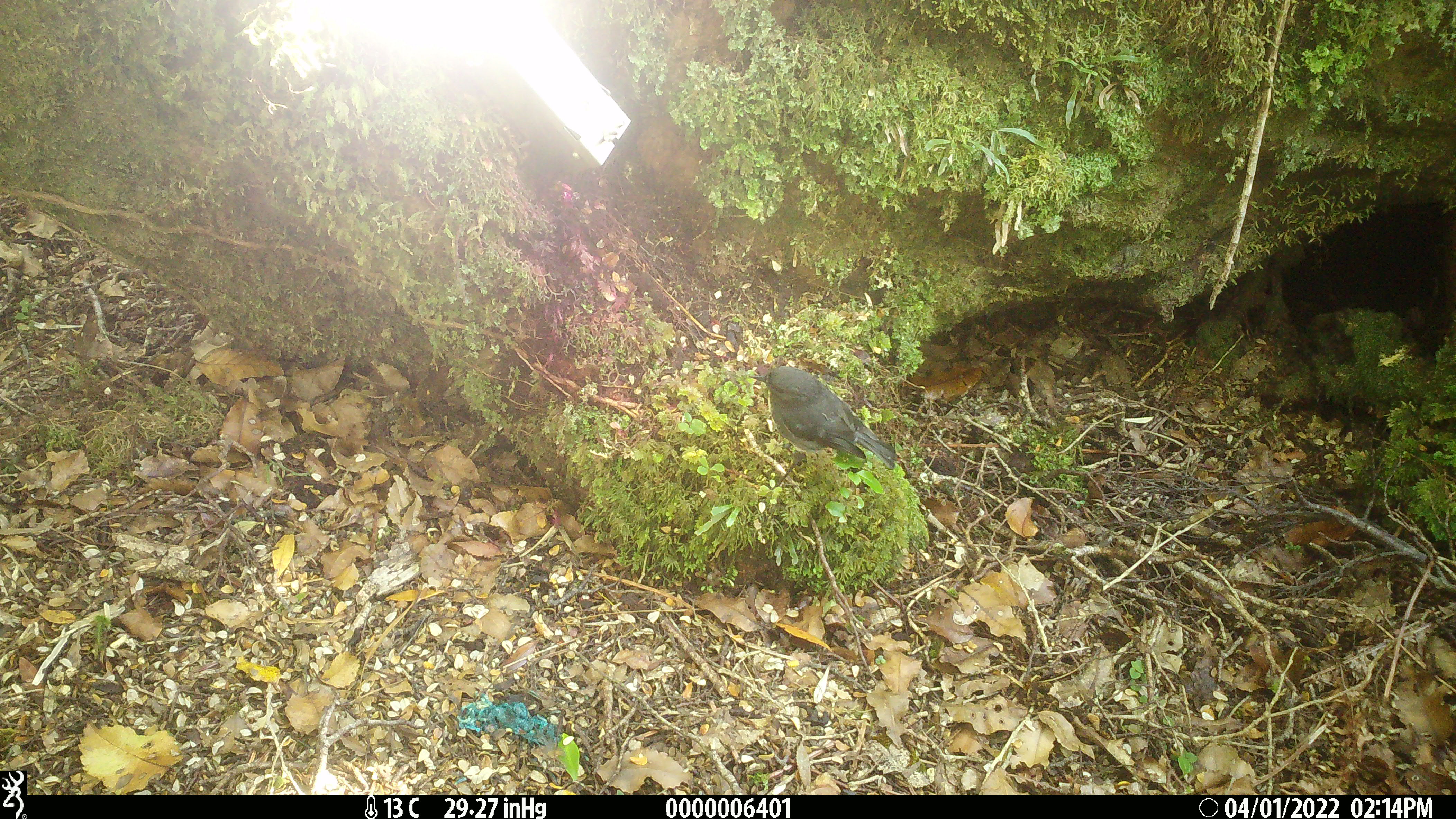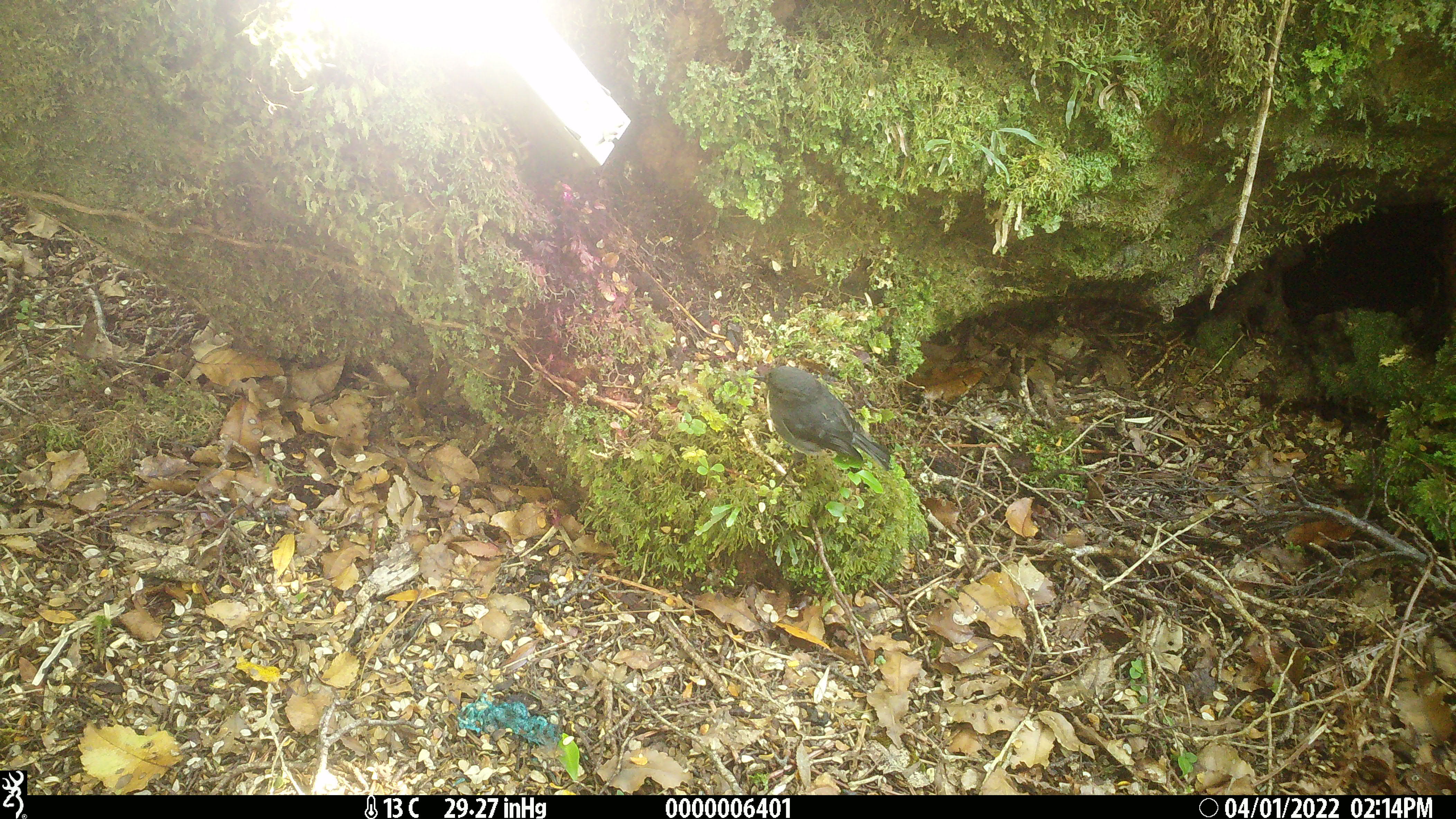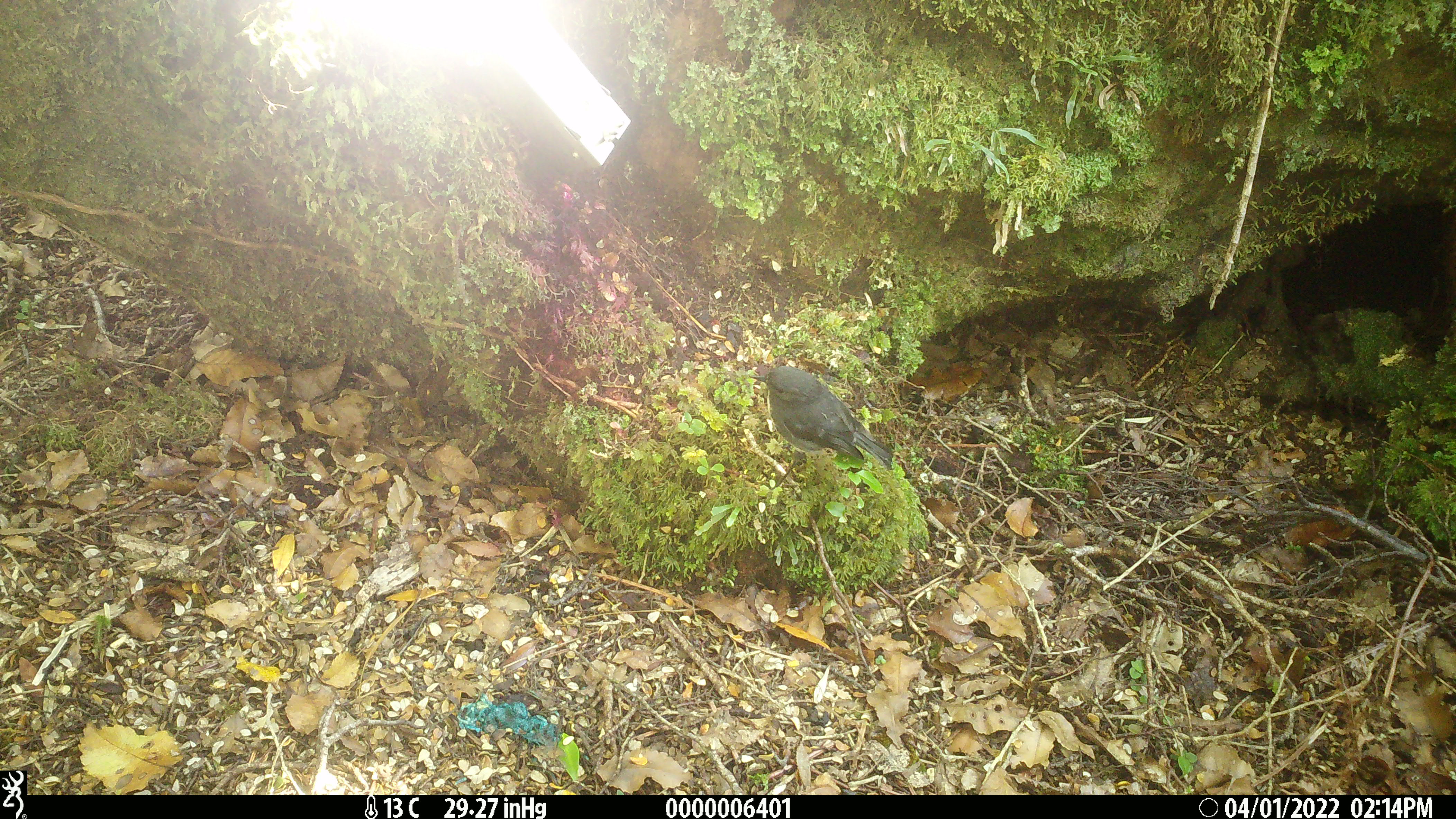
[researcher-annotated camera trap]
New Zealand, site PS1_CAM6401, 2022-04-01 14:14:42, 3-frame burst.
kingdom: Animalia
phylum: Chordata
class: Aves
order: Passeriformes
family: Petroicidae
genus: Petroica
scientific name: Petroica australis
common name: new zealand robin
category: robin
Robin (new zealand robin) (Petroica australis).